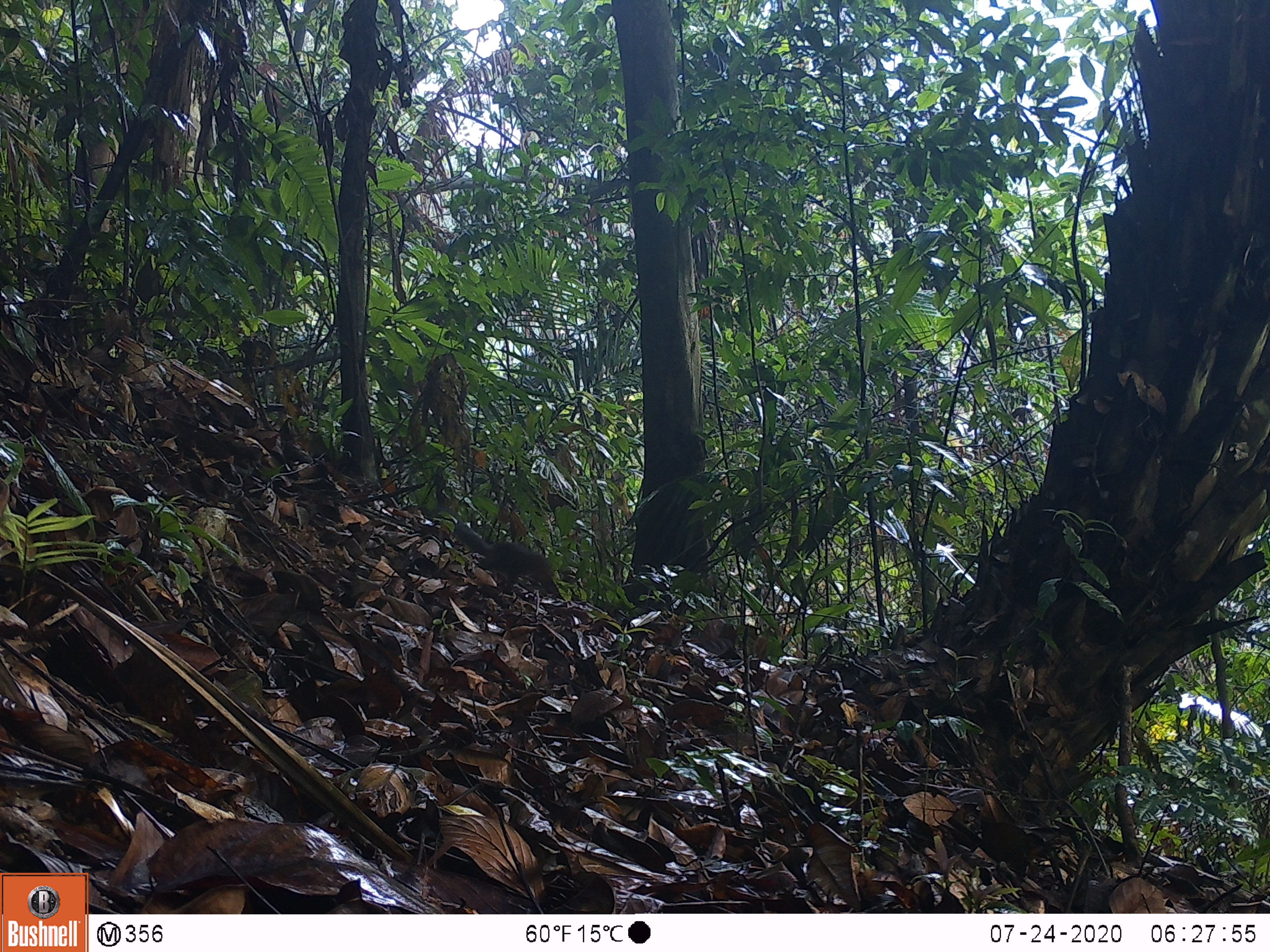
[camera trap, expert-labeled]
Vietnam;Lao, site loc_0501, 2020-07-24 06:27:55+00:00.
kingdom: Animalia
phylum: Chordata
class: Mammalia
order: Rodentia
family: Sciuridae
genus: Dremomys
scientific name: Dremomys rufigenis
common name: red-cheeked squirrel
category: red cheeked squirrel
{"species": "red cheeked squirrel (red-cheeked squirrel) (Dremomys rufigenis)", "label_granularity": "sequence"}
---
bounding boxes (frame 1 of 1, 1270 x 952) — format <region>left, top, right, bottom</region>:
red cheeked squirrel: <region>450, 522, 559, 583</region>